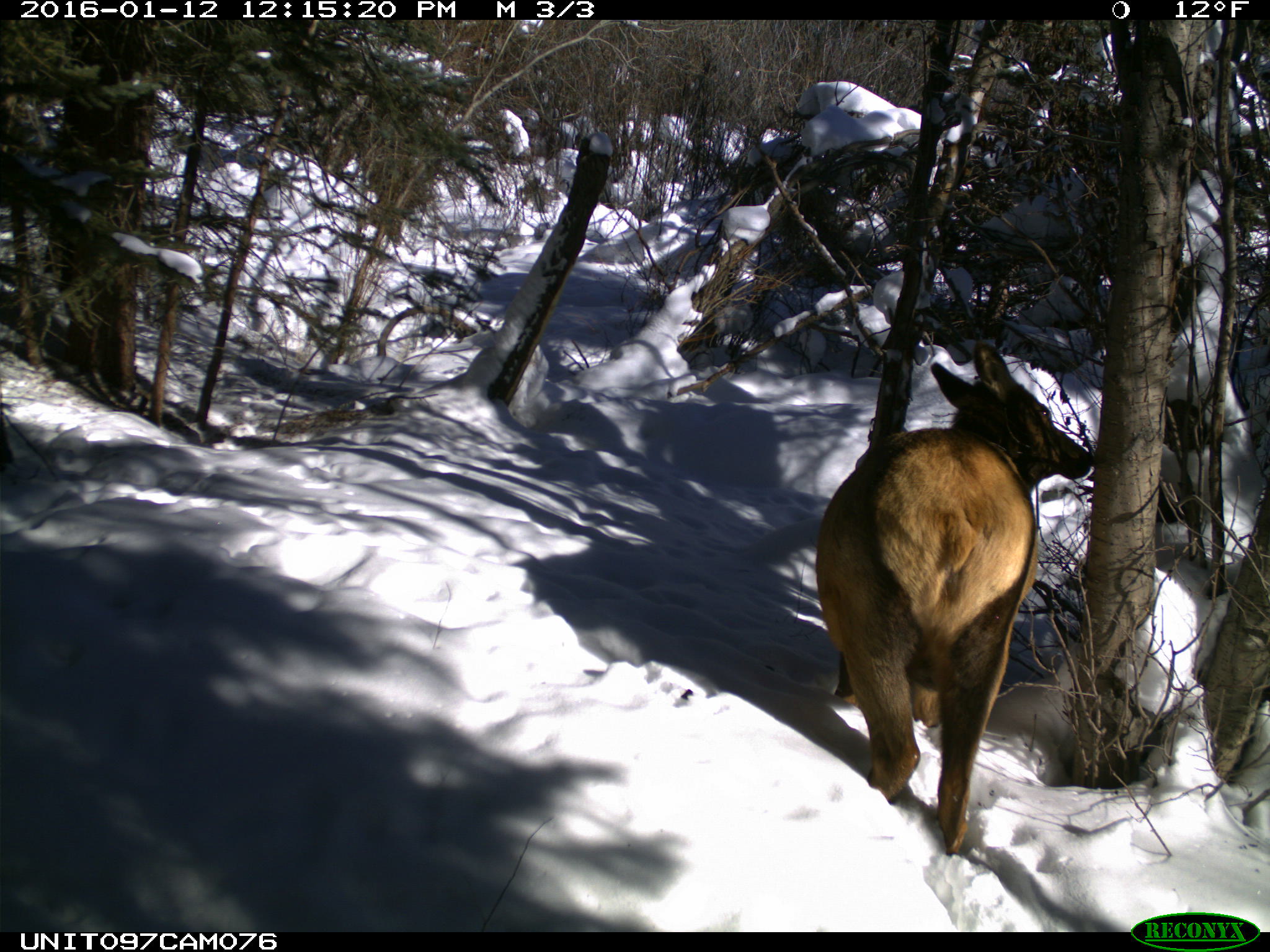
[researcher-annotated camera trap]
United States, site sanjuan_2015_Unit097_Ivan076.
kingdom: Animalia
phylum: Chordata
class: Mammalia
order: Artiodactyla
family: Cervidae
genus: Cervus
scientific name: Cervus elaphus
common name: red deer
Cervus elaphus (red deer).